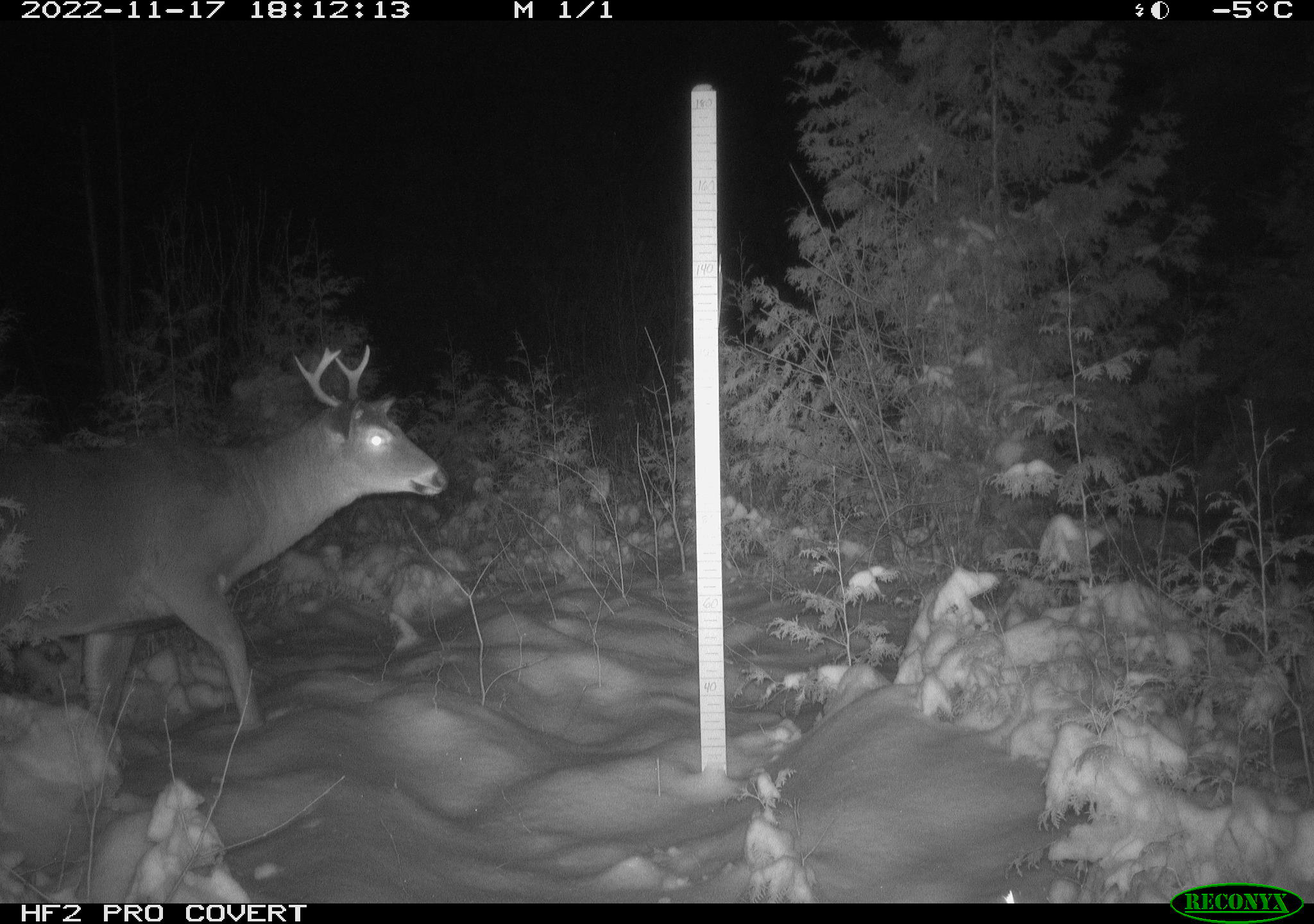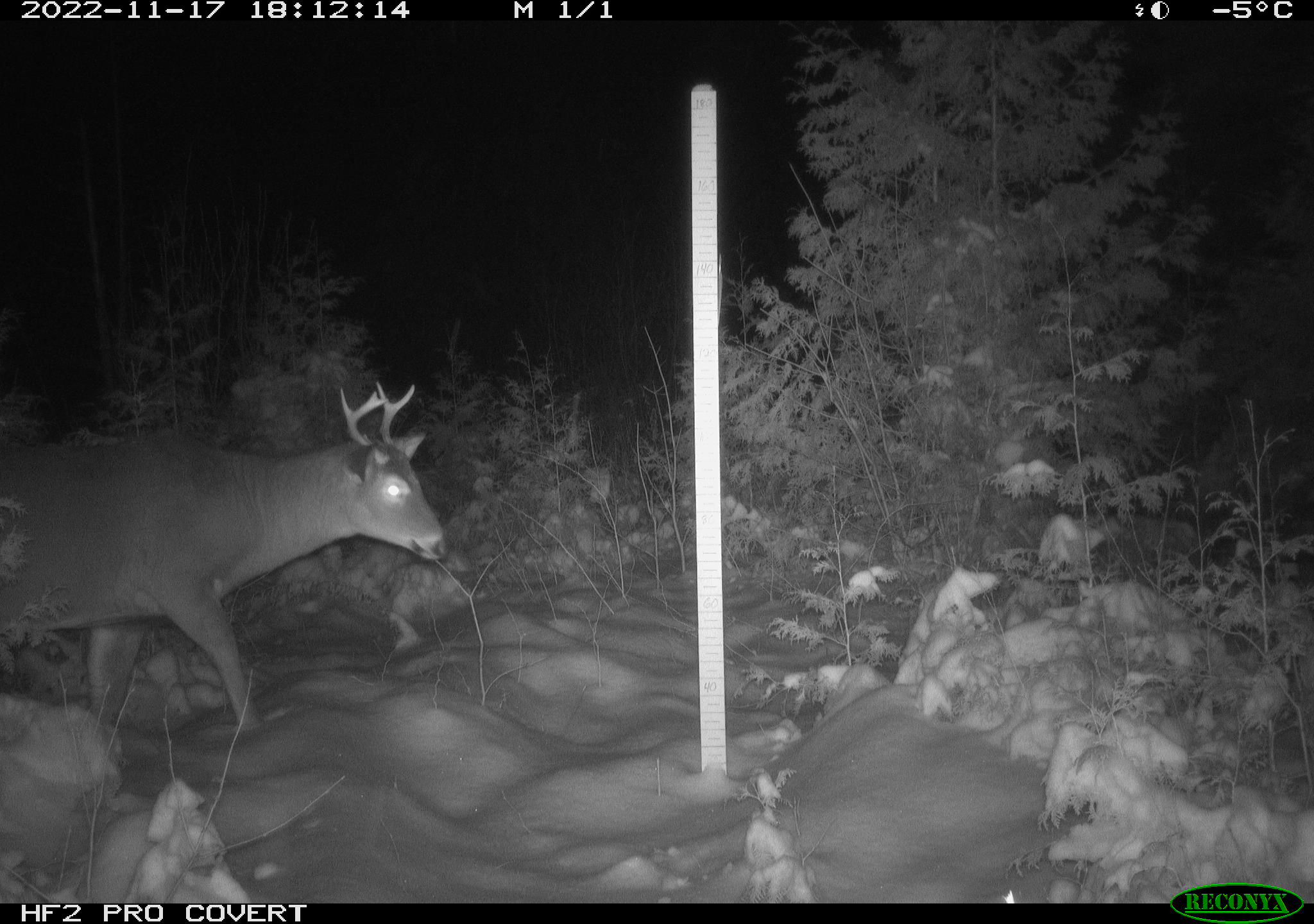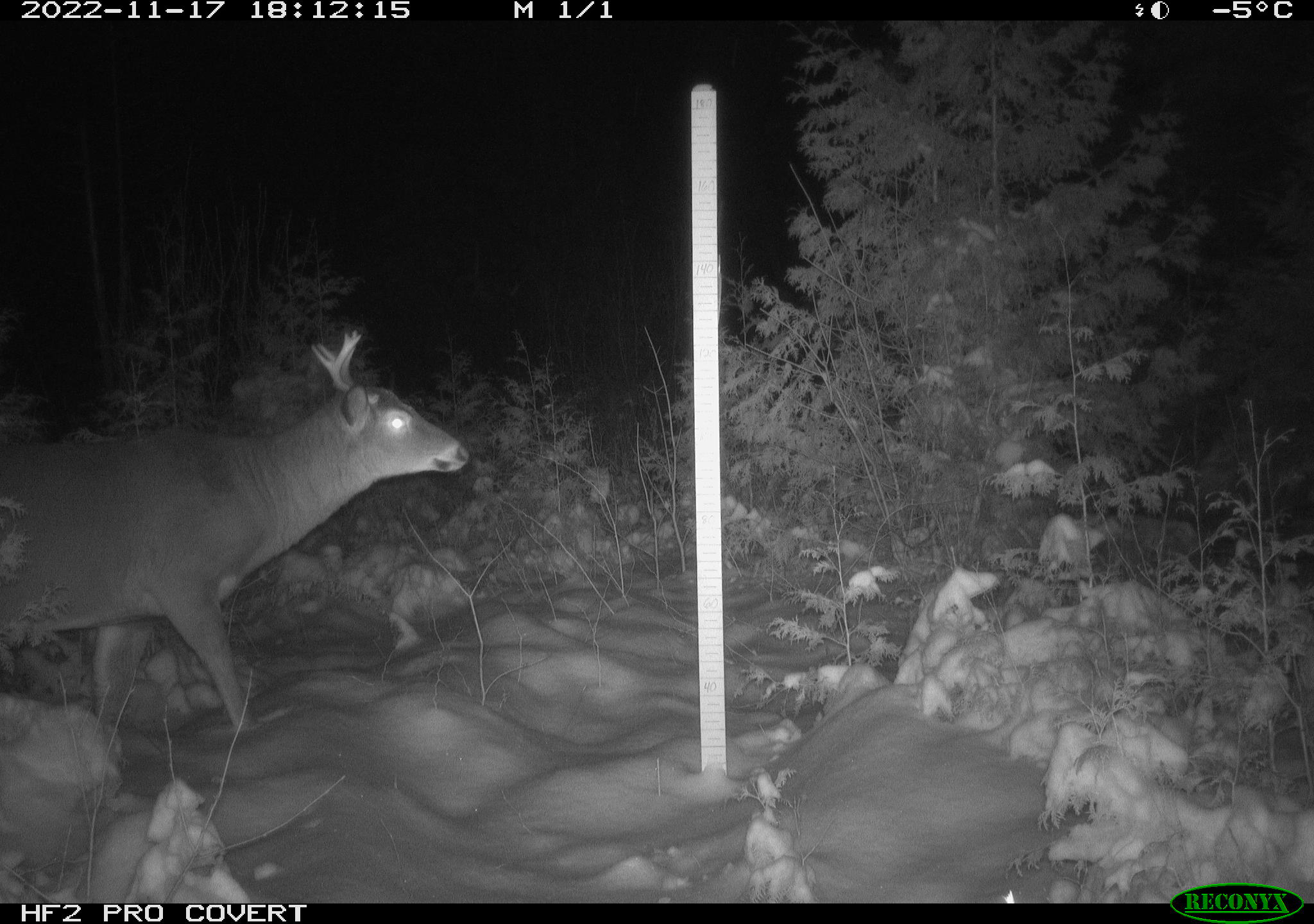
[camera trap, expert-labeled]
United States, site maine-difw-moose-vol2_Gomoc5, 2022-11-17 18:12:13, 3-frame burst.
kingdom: Animalia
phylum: Chordata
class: Mammalia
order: Artiodactyla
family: Cervidae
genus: Odocoileus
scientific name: Odocoileus virginianus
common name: white-tailed deer